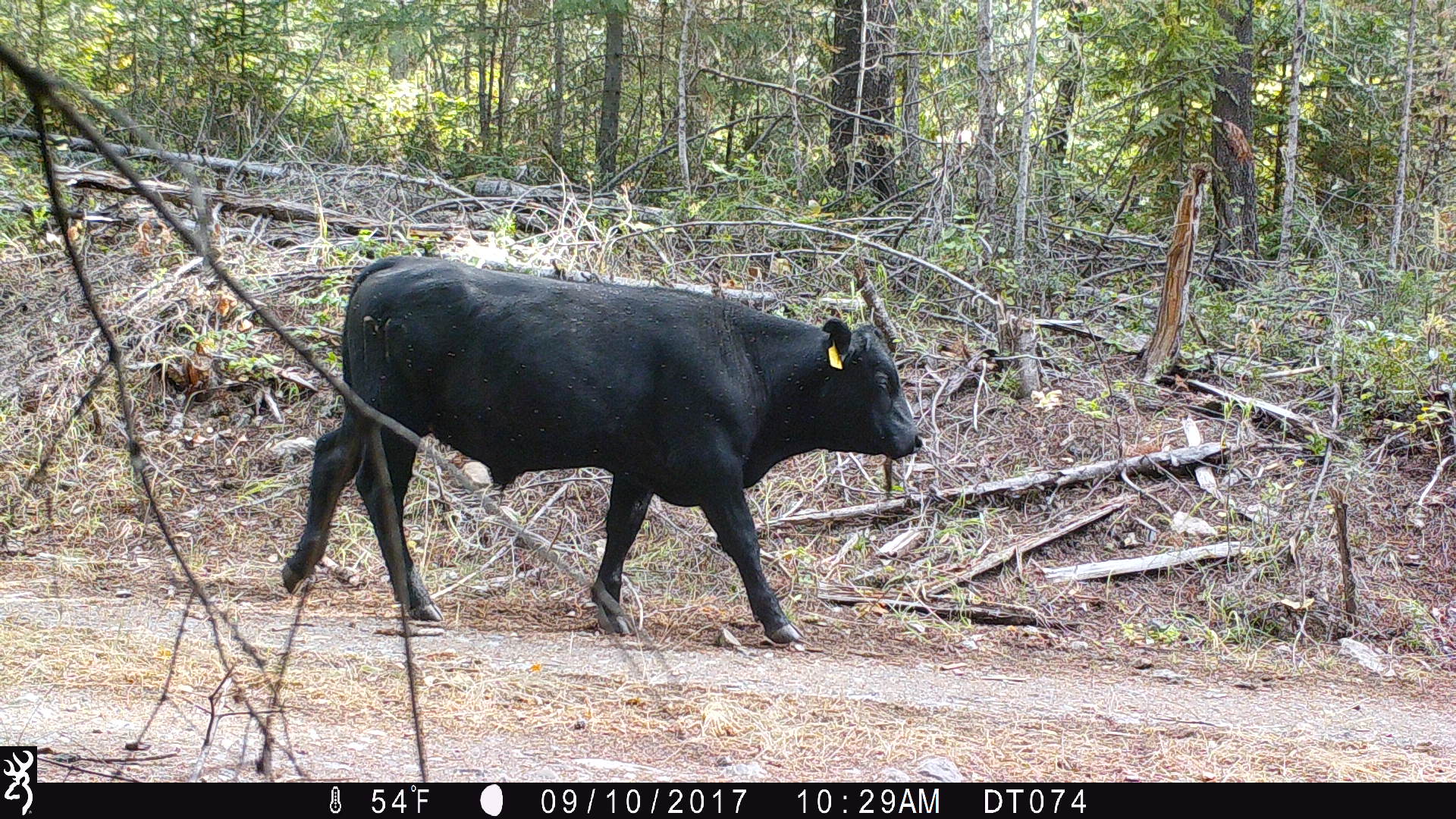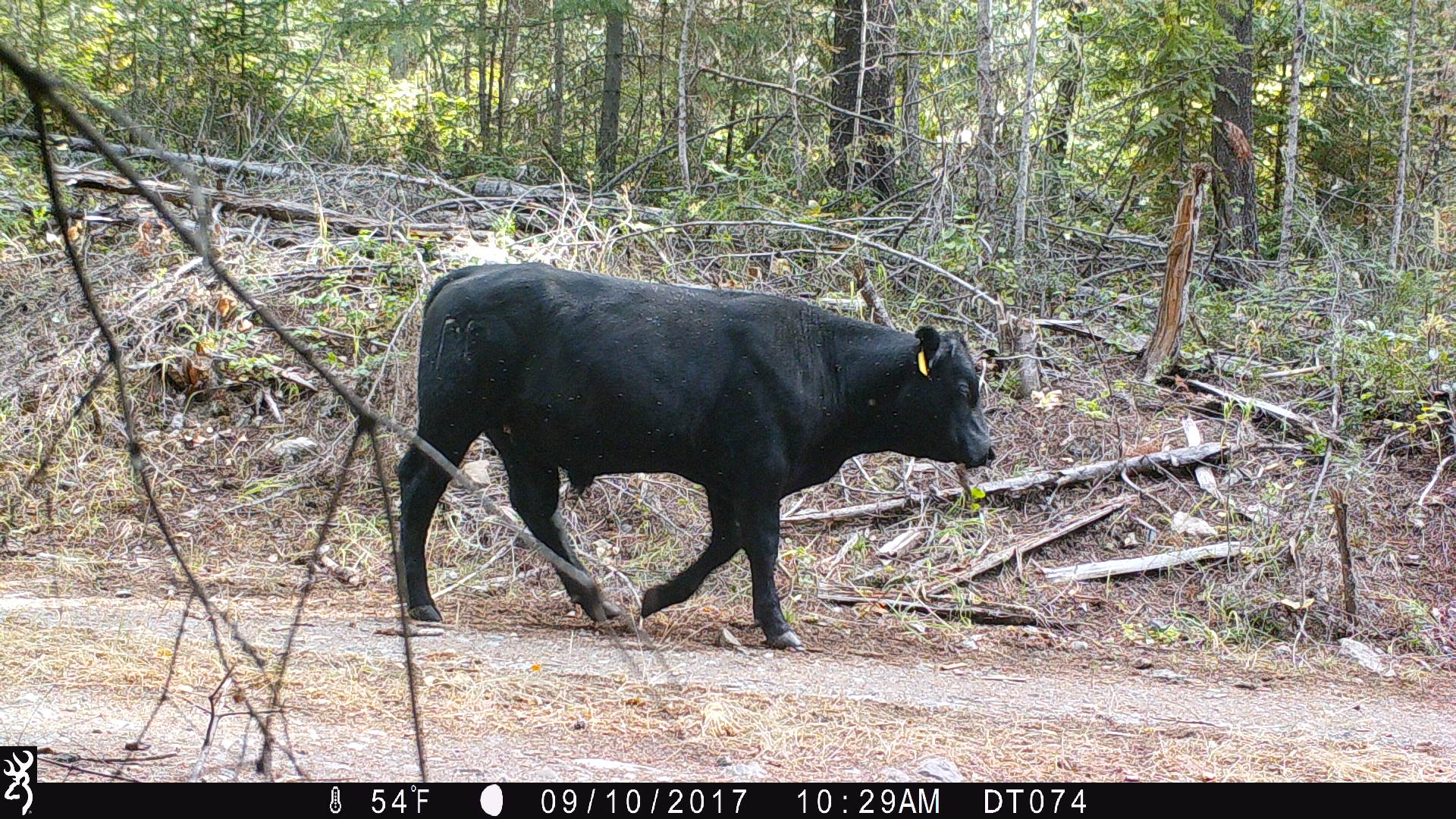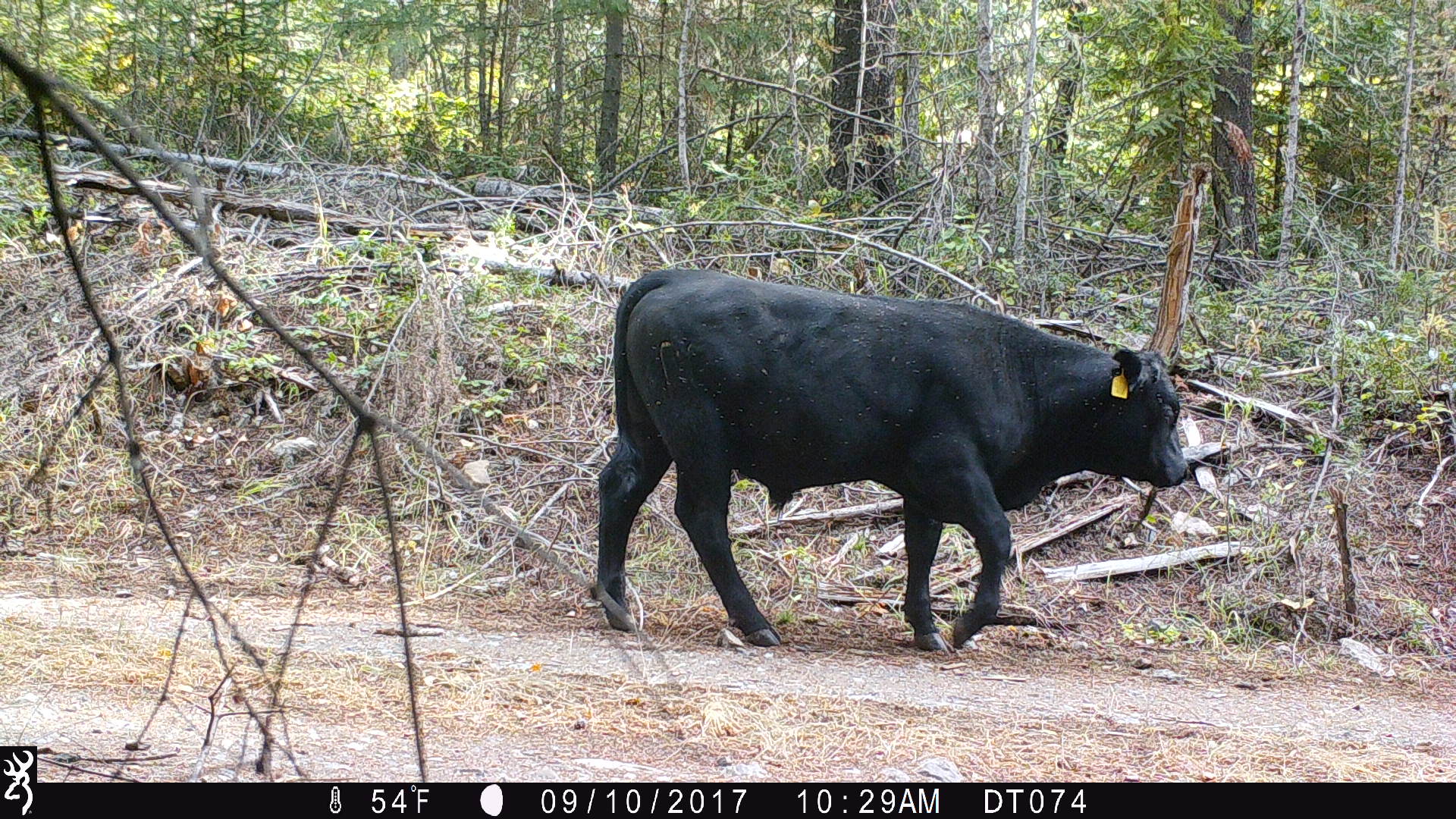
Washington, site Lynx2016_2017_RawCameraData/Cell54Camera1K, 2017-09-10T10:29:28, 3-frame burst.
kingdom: Animalia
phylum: Chordata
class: Mammalia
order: Artiodactyla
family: Bovidae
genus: Bos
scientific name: Bos taurus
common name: domestic cattle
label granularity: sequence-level